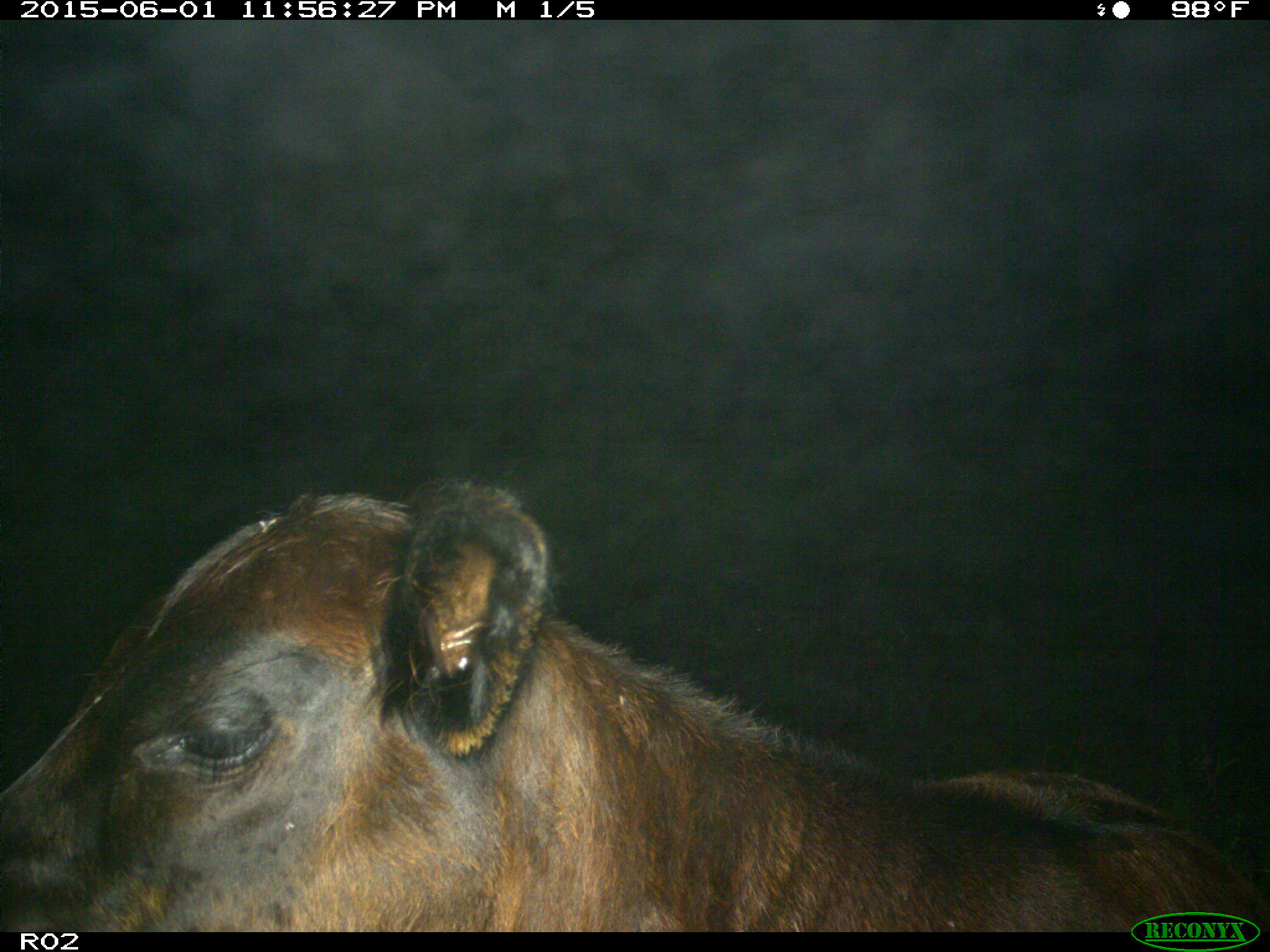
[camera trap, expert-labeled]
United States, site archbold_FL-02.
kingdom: Animalia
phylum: Chordata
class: Mammalia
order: Artiodactyla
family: Bovidae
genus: Bos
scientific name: Bos taurus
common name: domestic cow